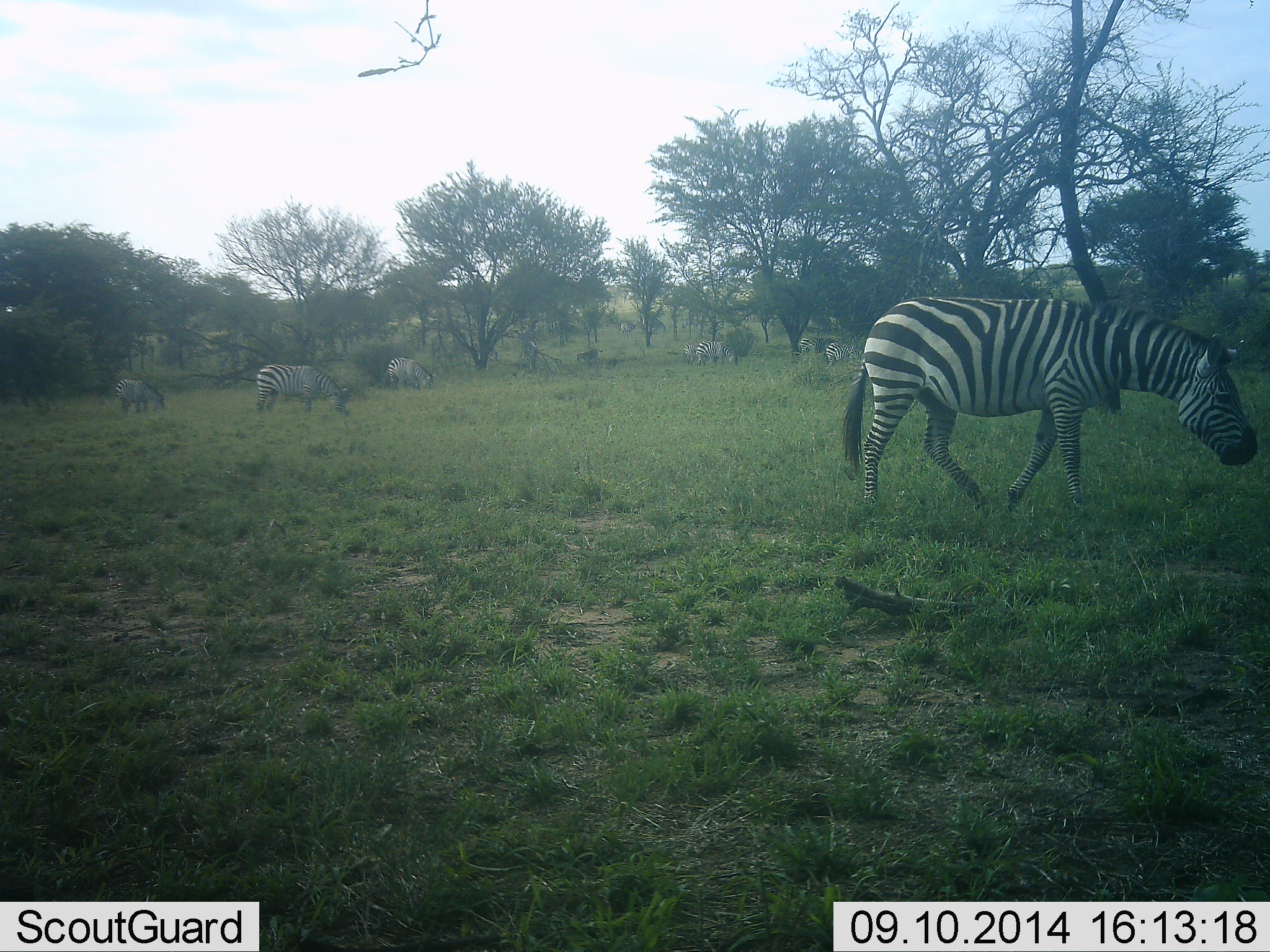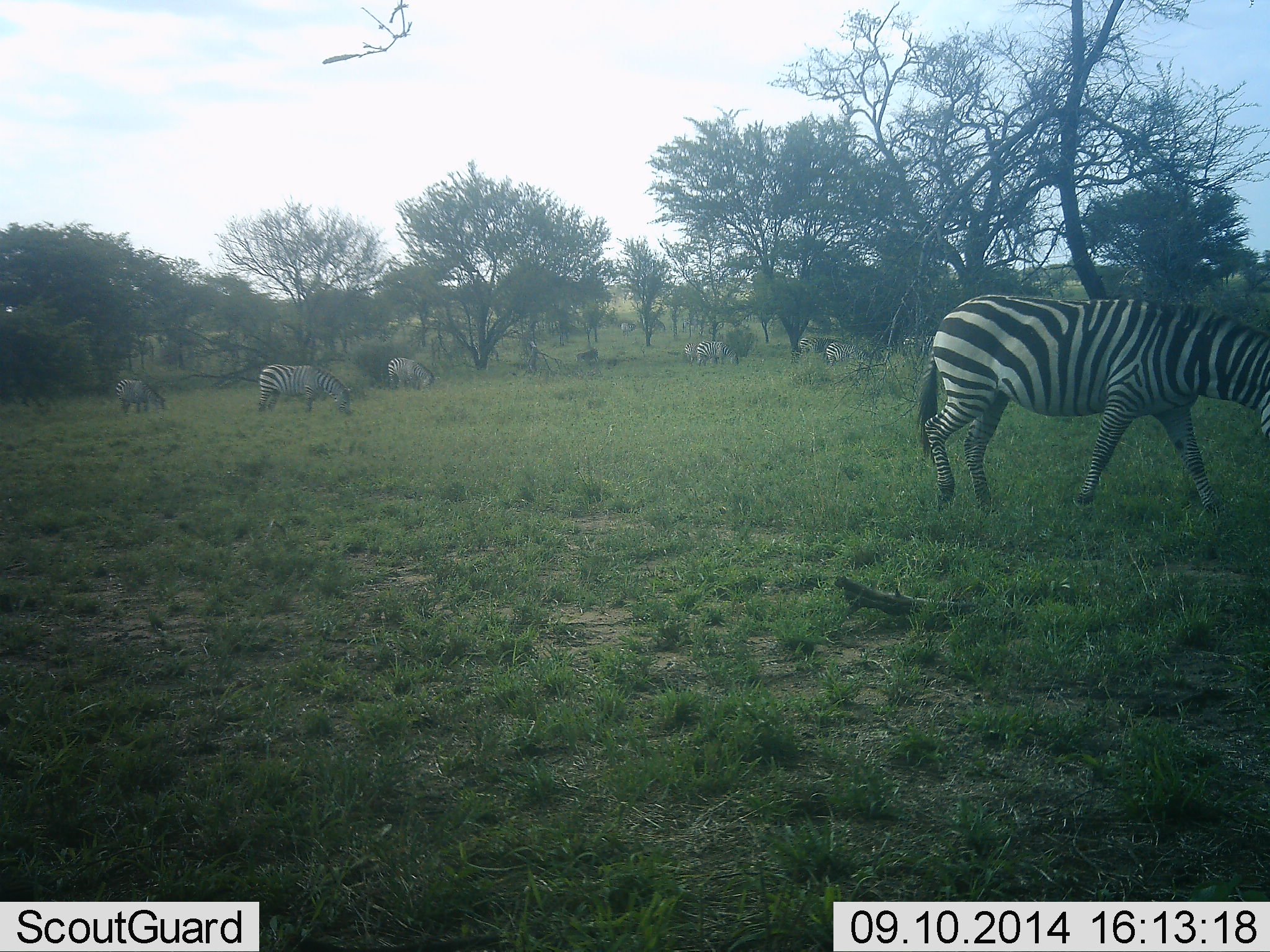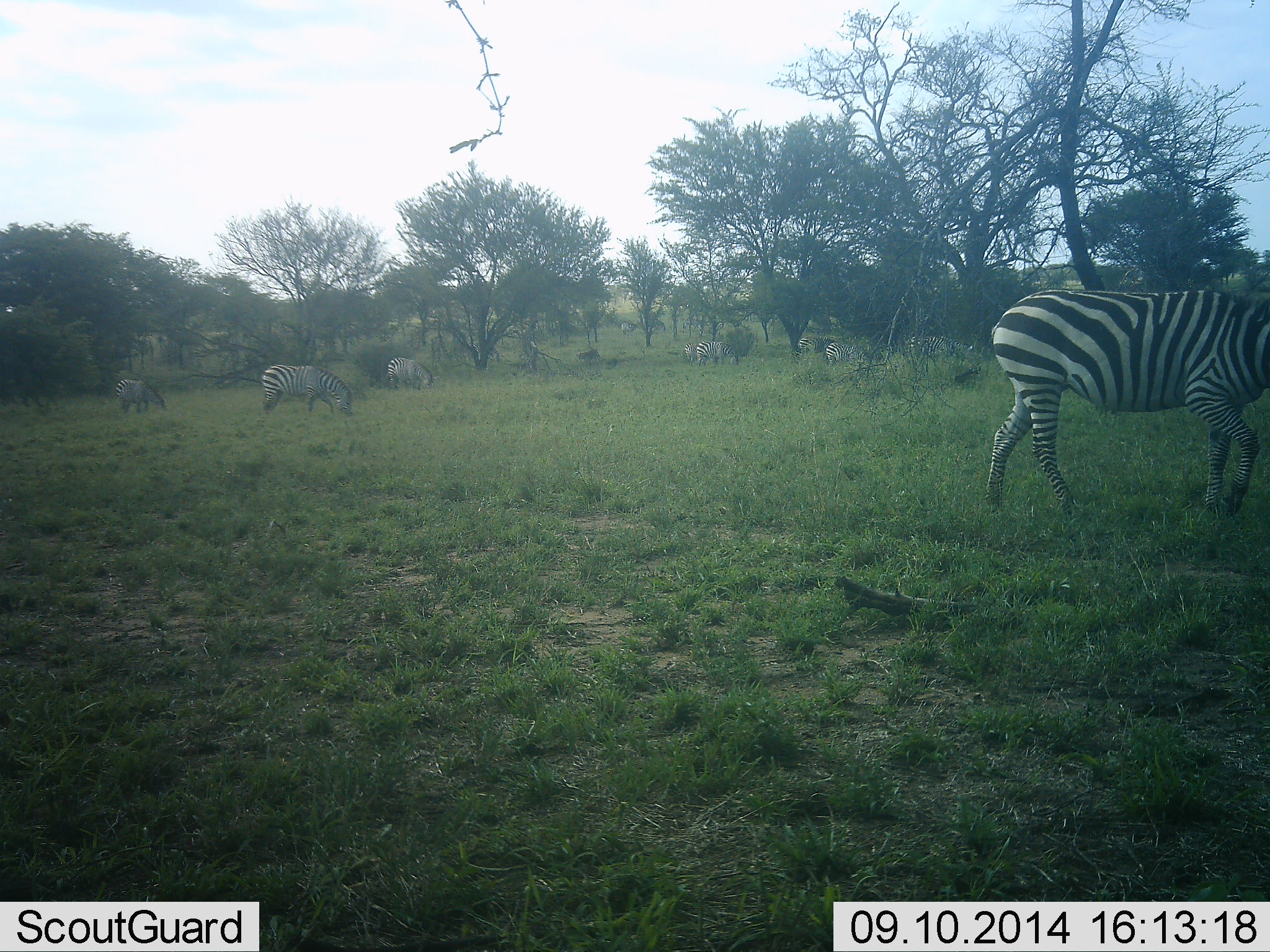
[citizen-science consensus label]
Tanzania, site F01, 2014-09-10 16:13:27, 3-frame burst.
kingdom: Animalia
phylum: Chordata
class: Mammalia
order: Perissodactyla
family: Equidae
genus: Equus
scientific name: Equus quagga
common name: plains zebra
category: zebra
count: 7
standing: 20%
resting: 0%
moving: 90%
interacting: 0%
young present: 0%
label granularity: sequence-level